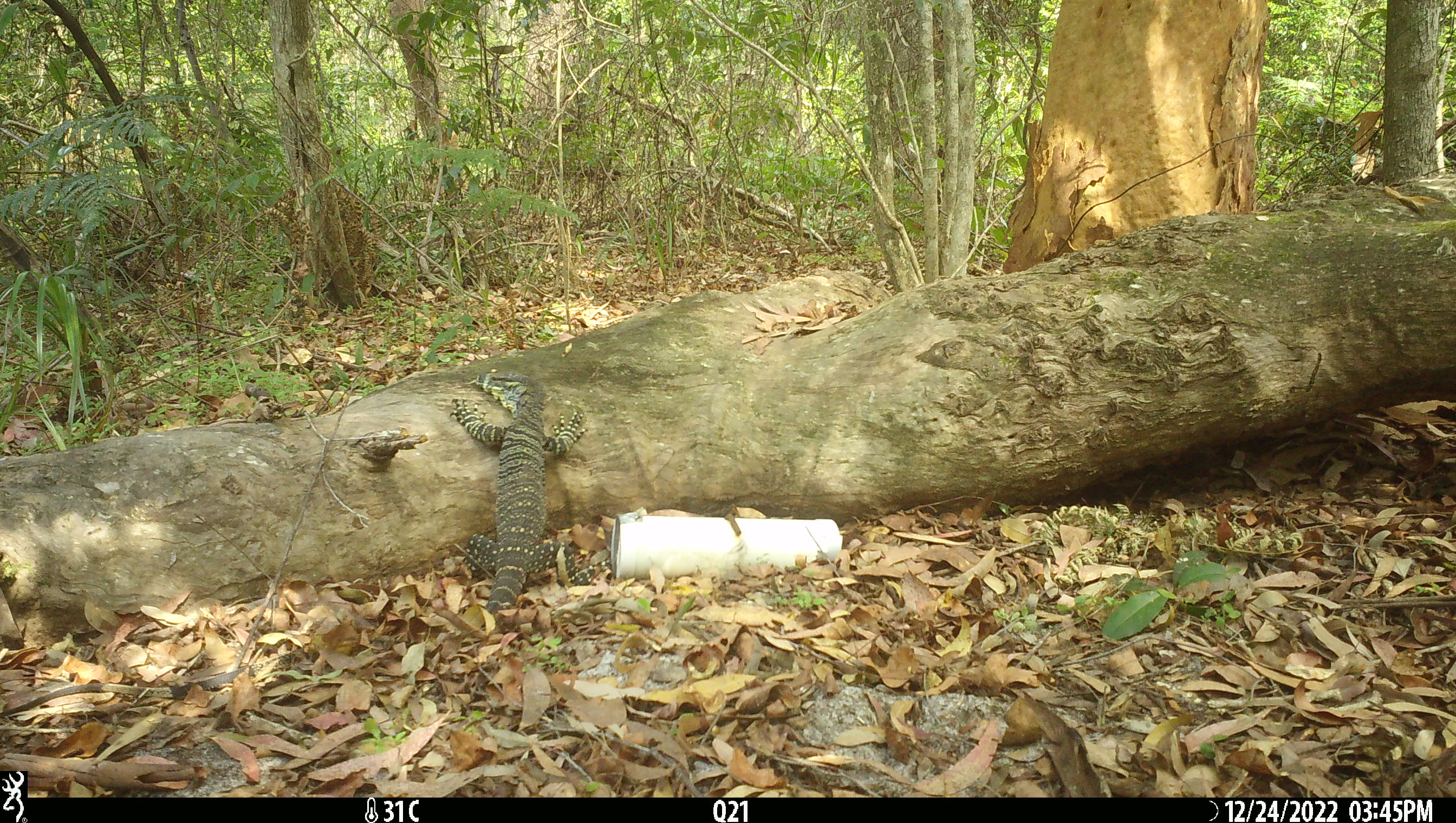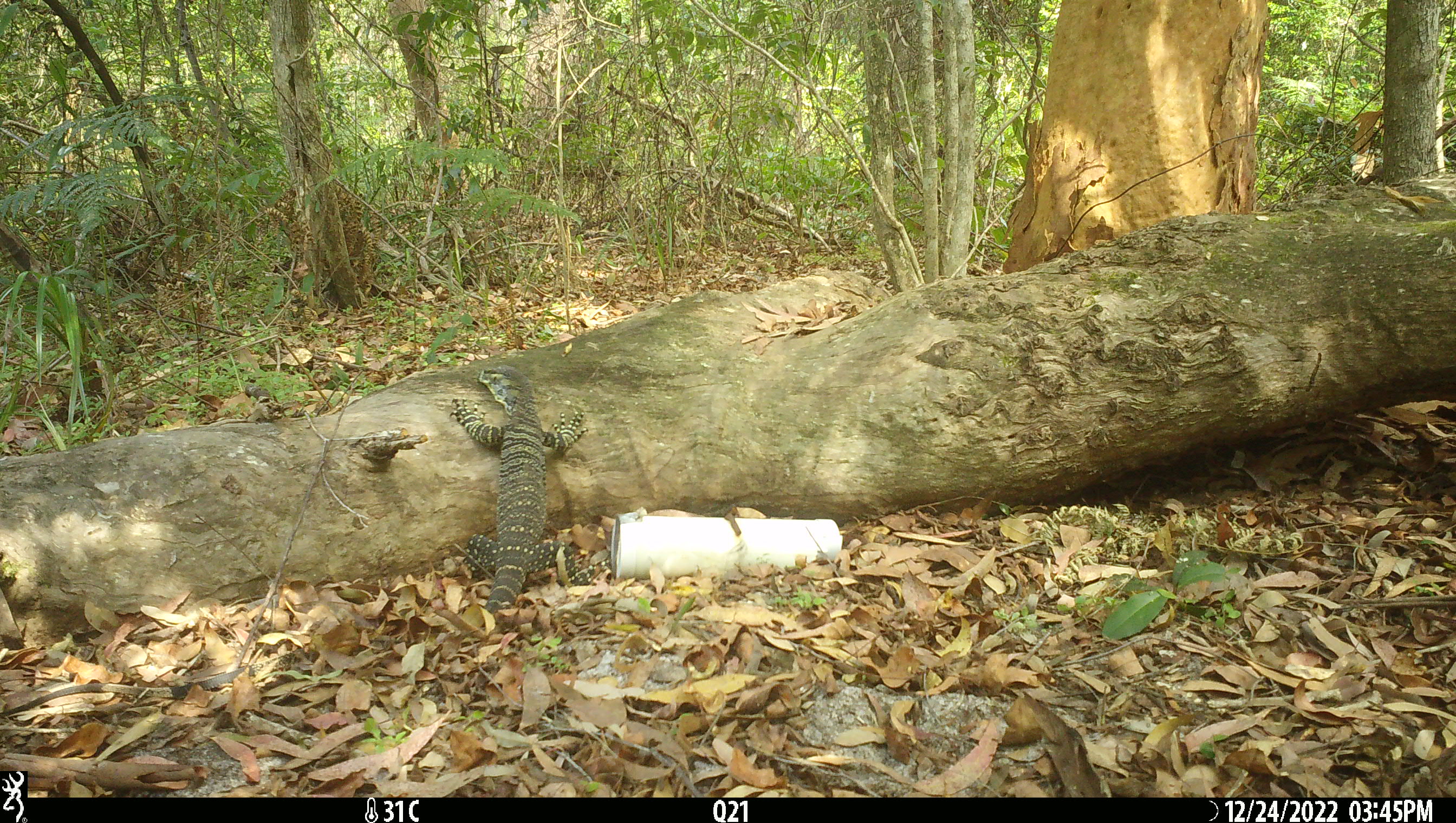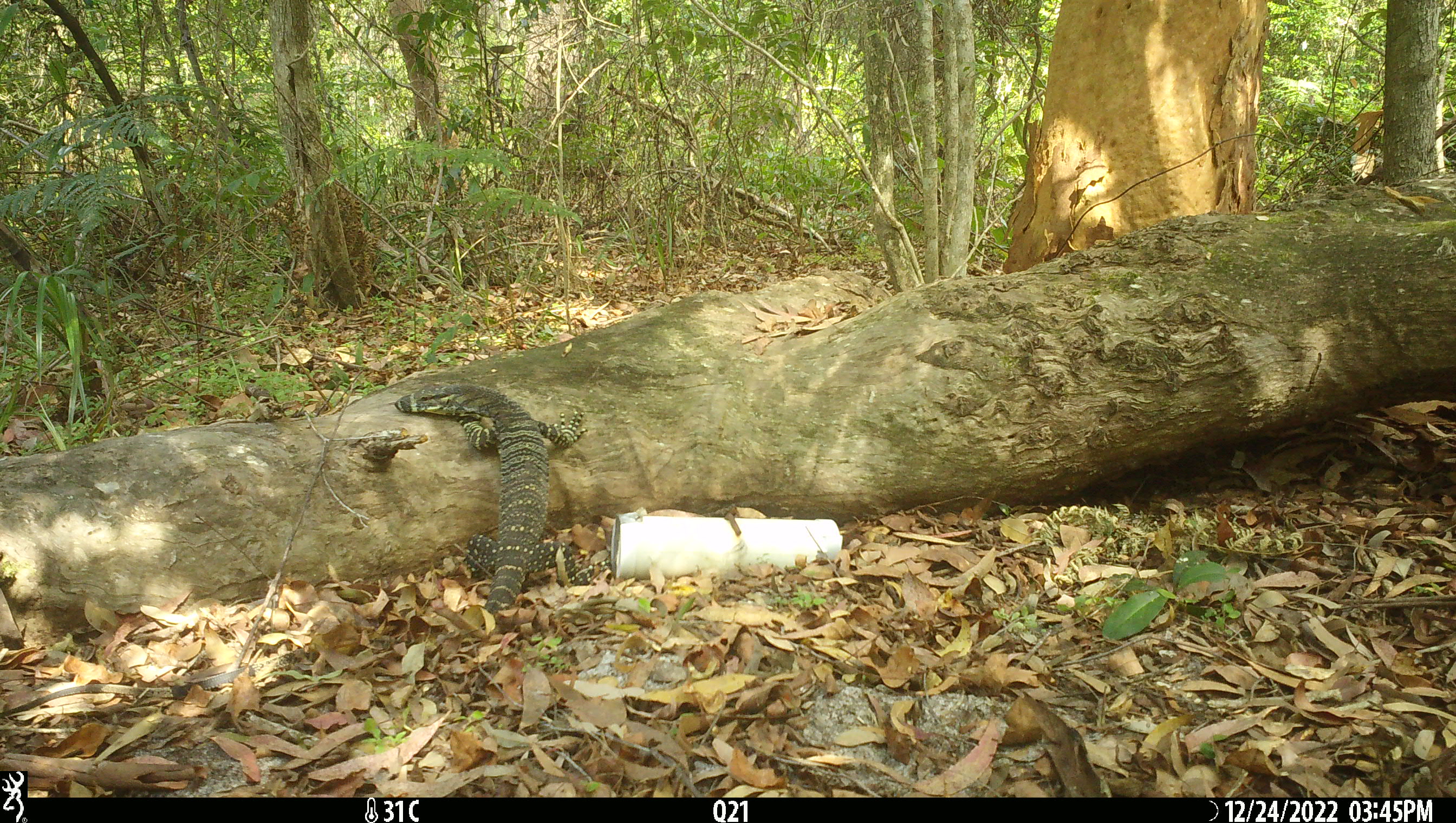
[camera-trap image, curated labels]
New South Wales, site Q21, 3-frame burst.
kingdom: Animalia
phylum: Chordata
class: Reptilia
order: Squamata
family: Varanidae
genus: Varanus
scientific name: Varanus varius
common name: lace monitor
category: goanna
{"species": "goanna (lace monitor) (Varanus varius)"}